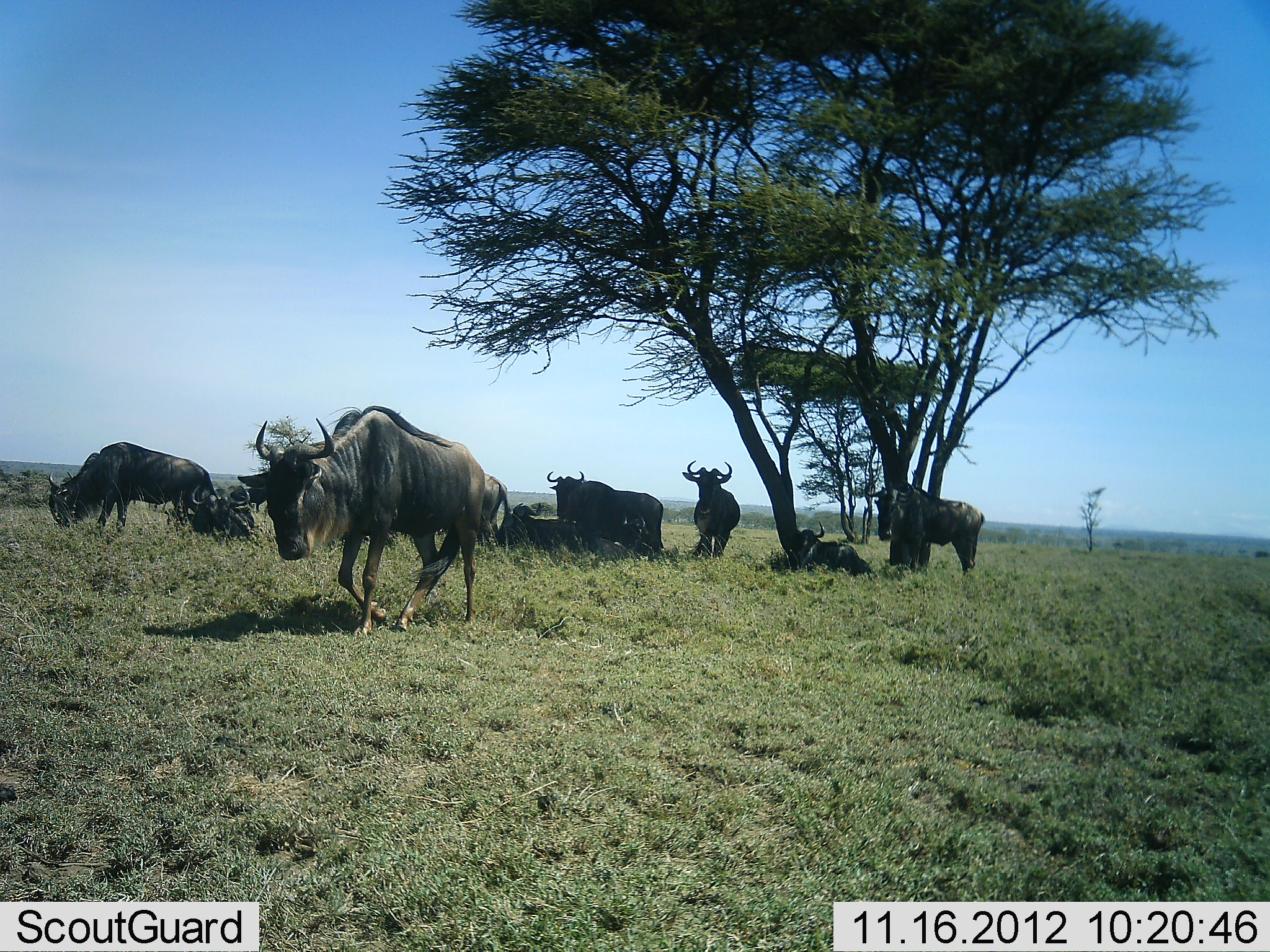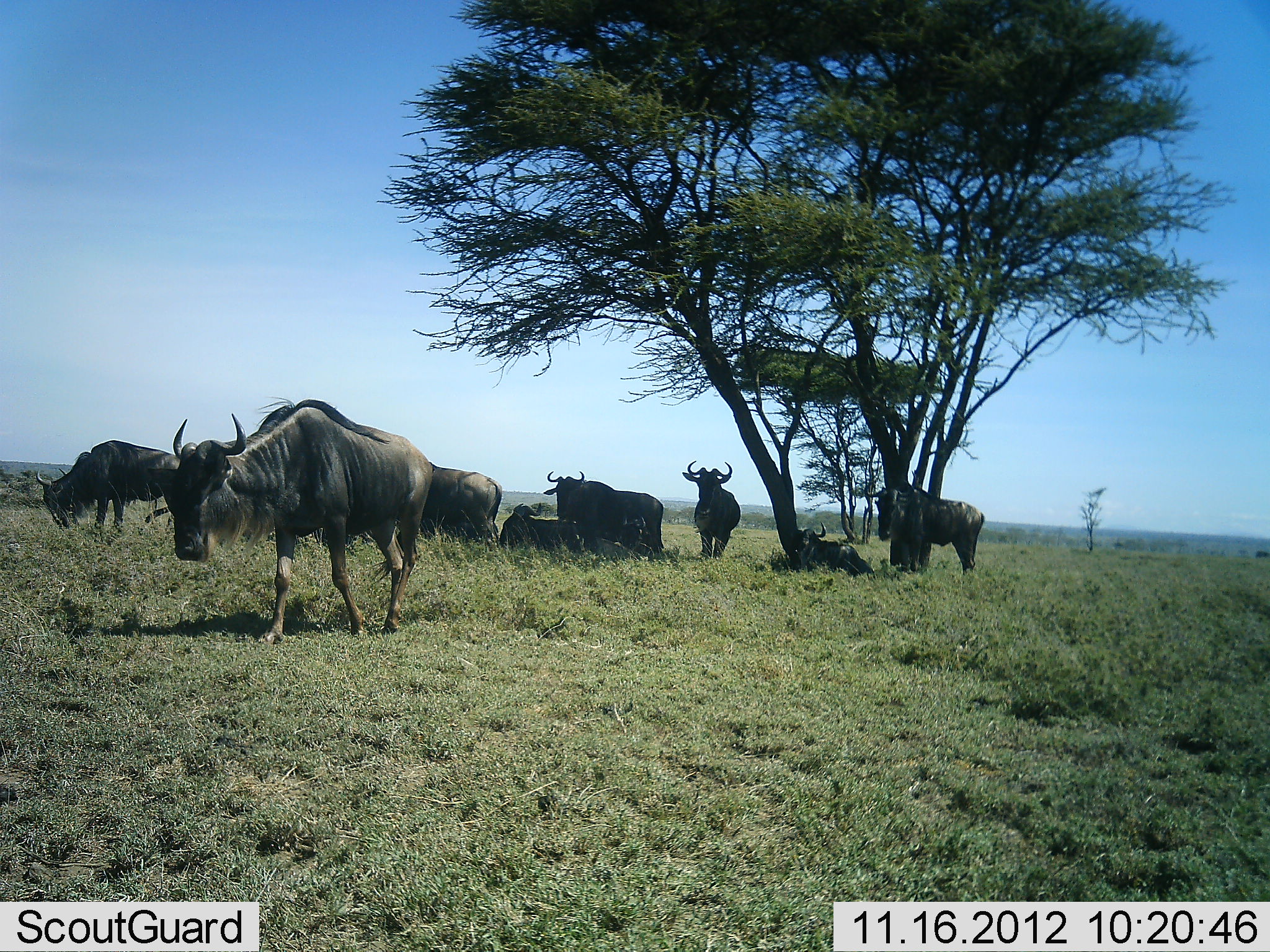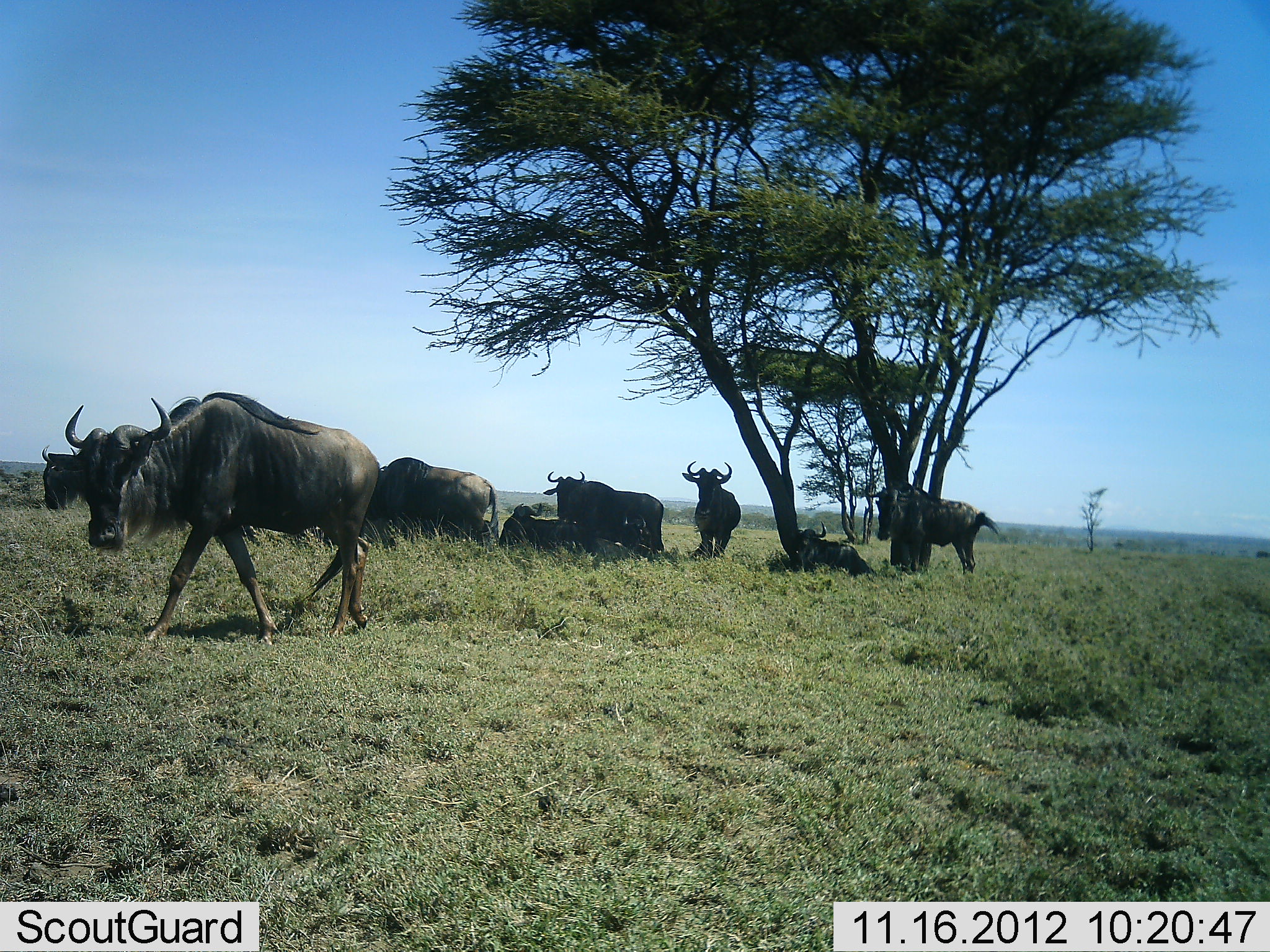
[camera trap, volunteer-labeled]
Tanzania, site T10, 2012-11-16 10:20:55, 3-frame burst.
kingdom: Animalia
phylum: Chordata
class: Mammalia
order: Artiodactyla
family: Bovidae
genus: Connochaetes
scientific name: Connochaetes taurinus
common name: blue wildebeest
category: wildebeest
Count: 10.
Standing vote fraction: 60%.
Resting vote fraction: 80%.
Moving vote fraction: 50%.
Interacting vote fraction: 0%.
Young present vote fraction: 0%.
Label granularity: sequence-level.